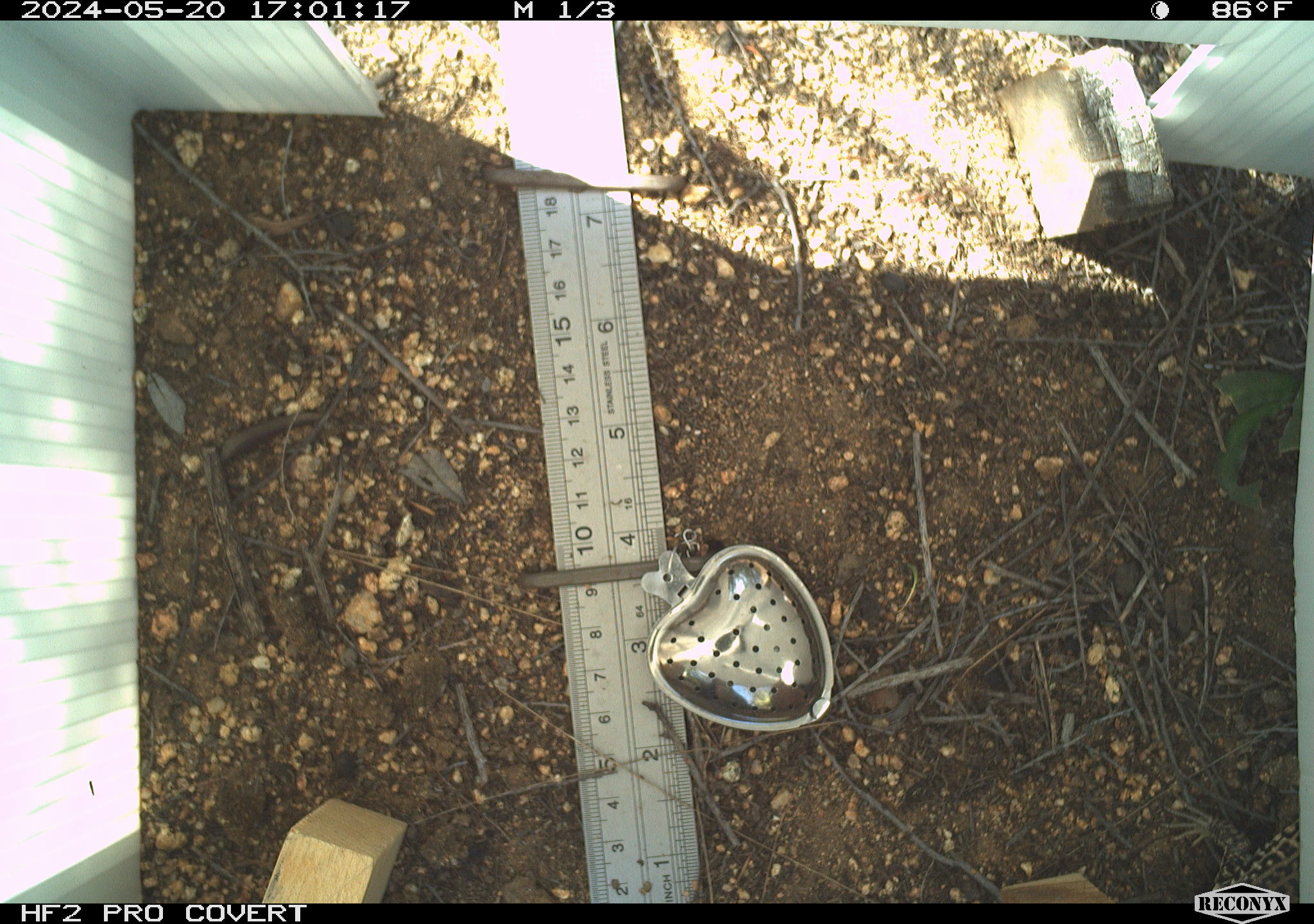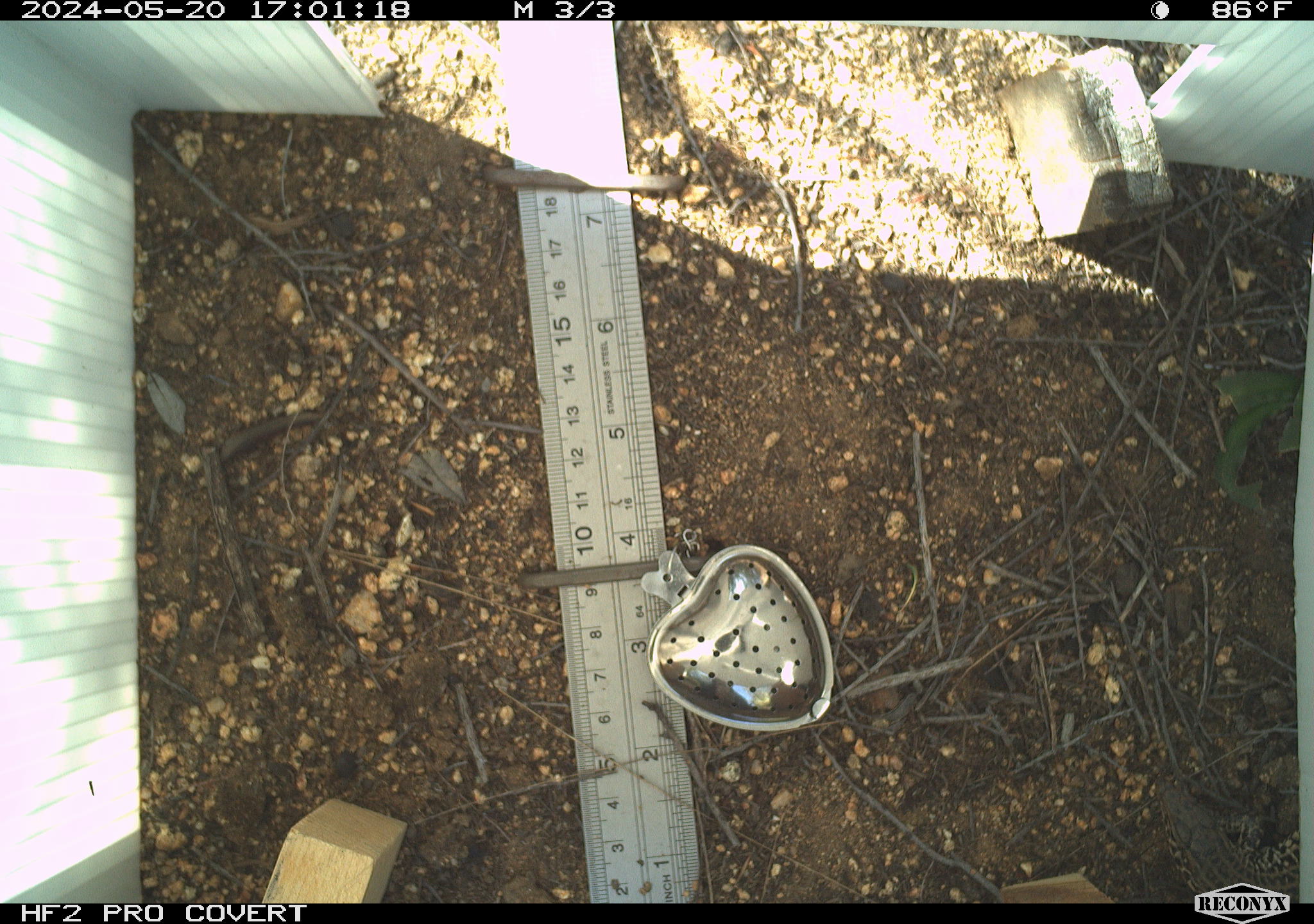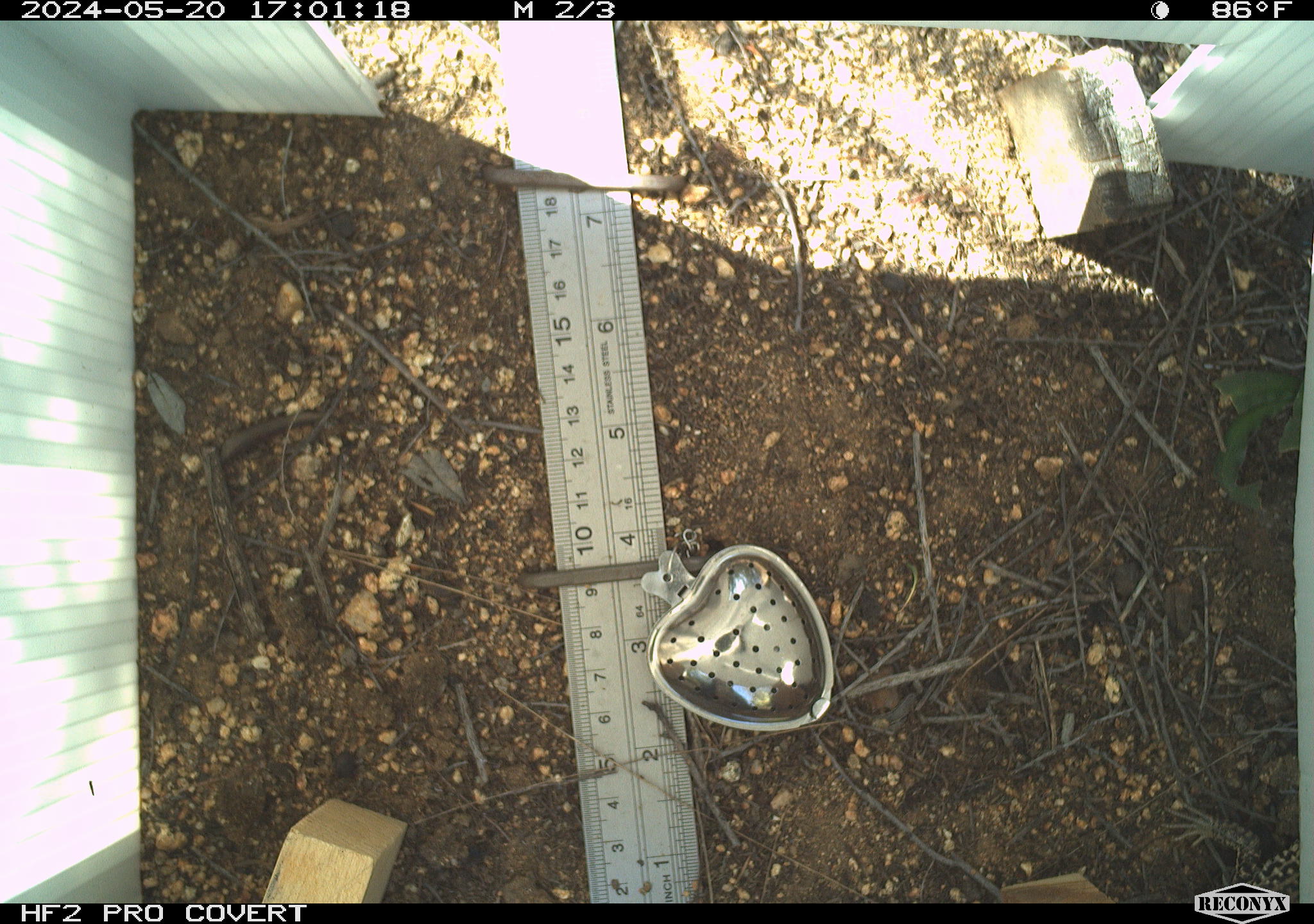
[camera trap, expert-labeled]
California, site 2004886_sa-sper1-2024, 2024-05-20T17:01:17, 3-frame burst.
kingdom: Animalia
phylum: Chordata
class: Reptilia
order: Squamata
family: Teiidae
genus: Aspidoscelis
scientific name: Aspidoscelis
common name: whiptail lizards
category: aspidoscelis species